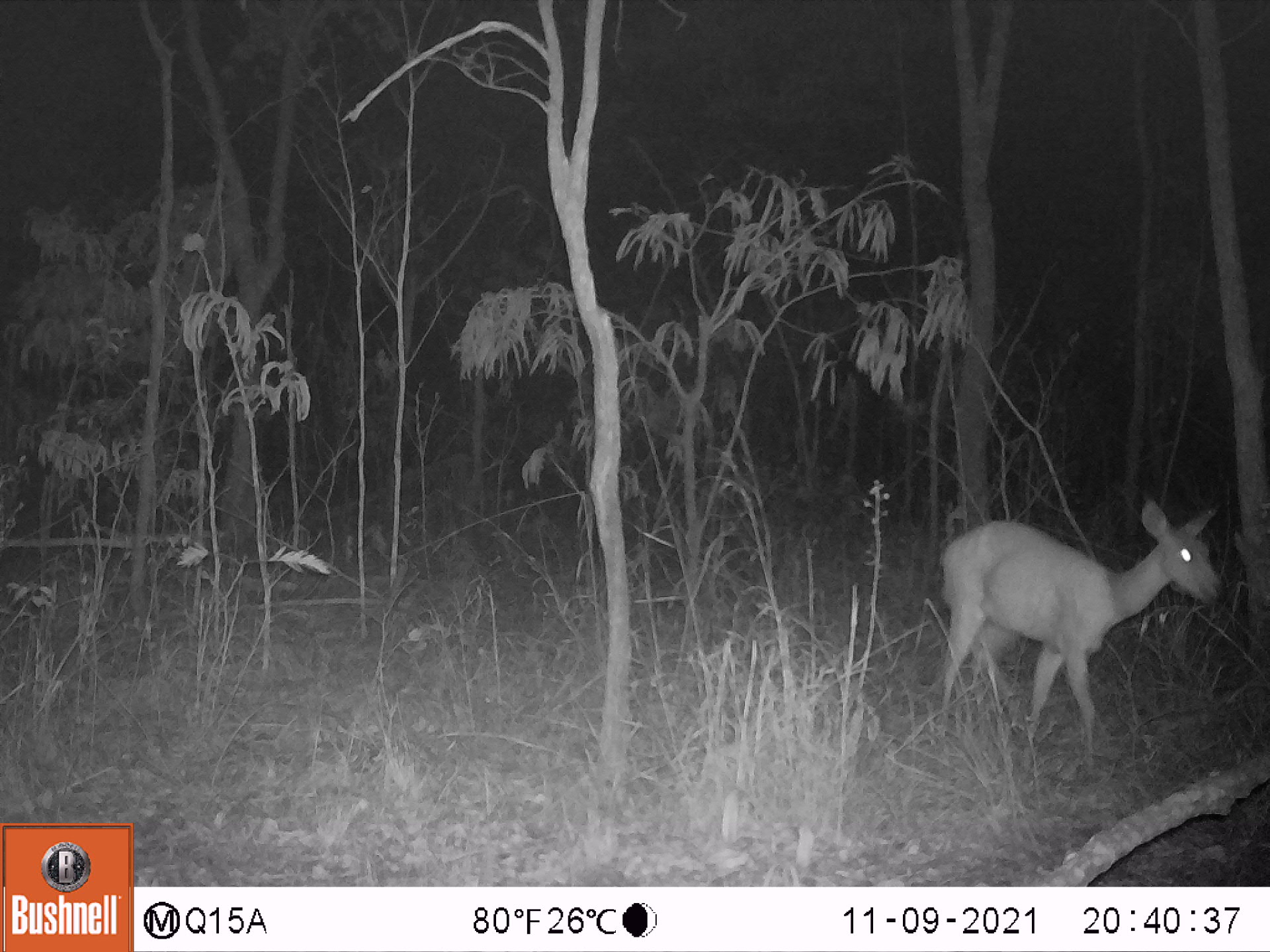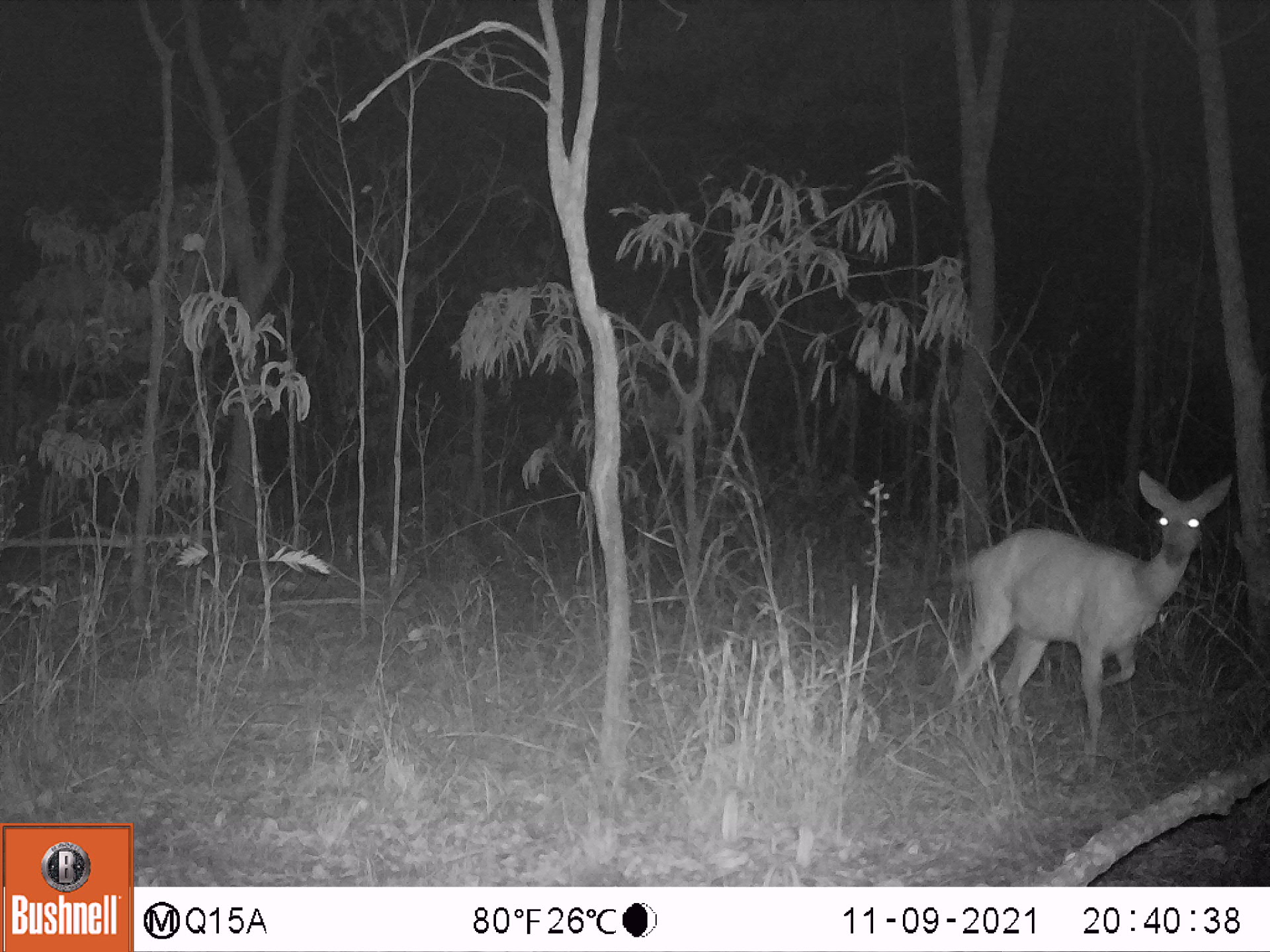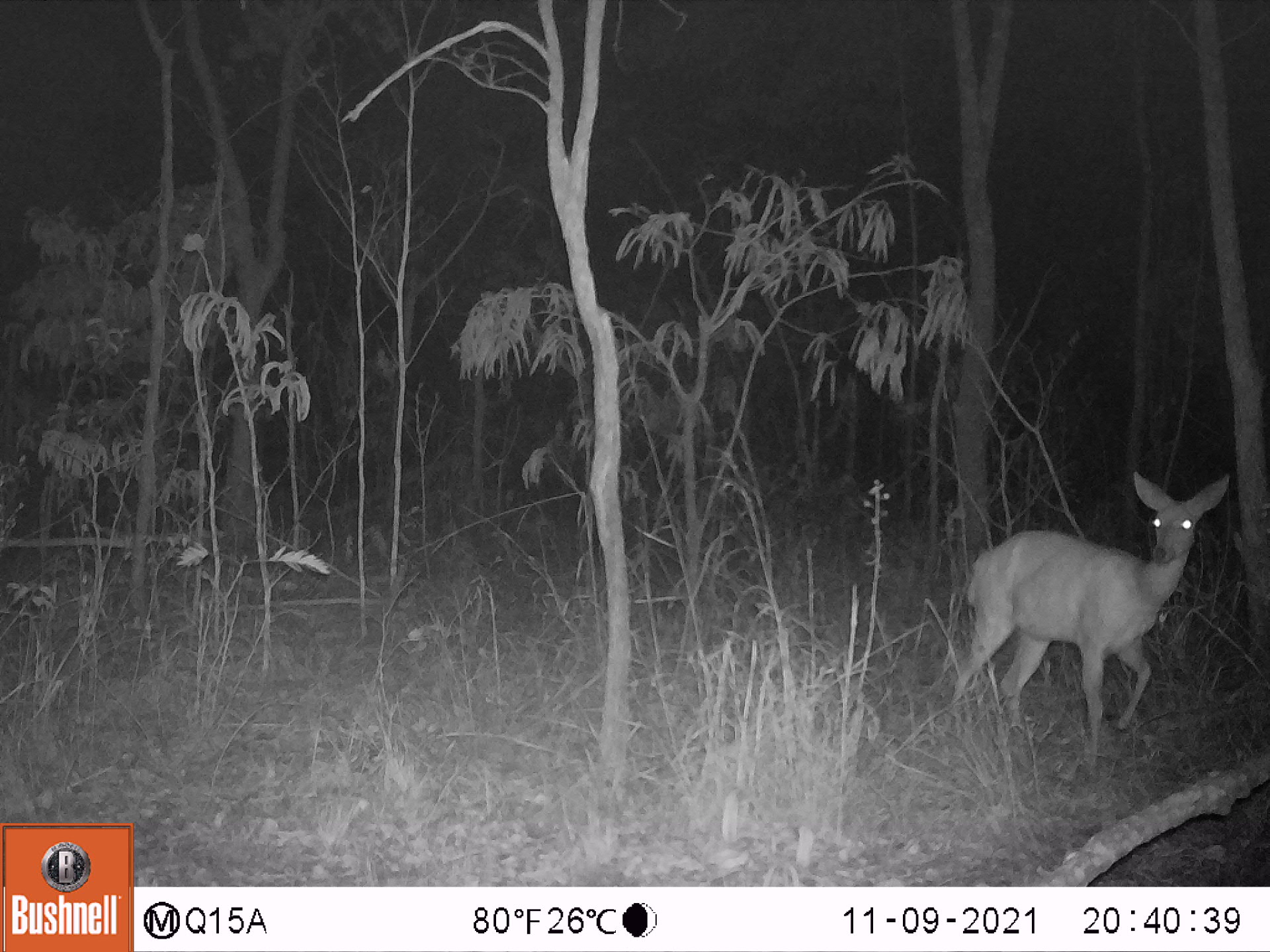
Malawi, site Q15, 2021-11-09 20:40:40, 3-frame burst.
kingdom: Animalia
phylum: Chordata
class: Mammalia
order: Artiodactyla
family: Bovidae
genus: Tragelaphus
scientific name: Tragelaphus sylvaticus sylvaticus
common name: cape bushbuck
Cape bushbuck (Tragelaphus sylvaticus sylvaticus), count 1.